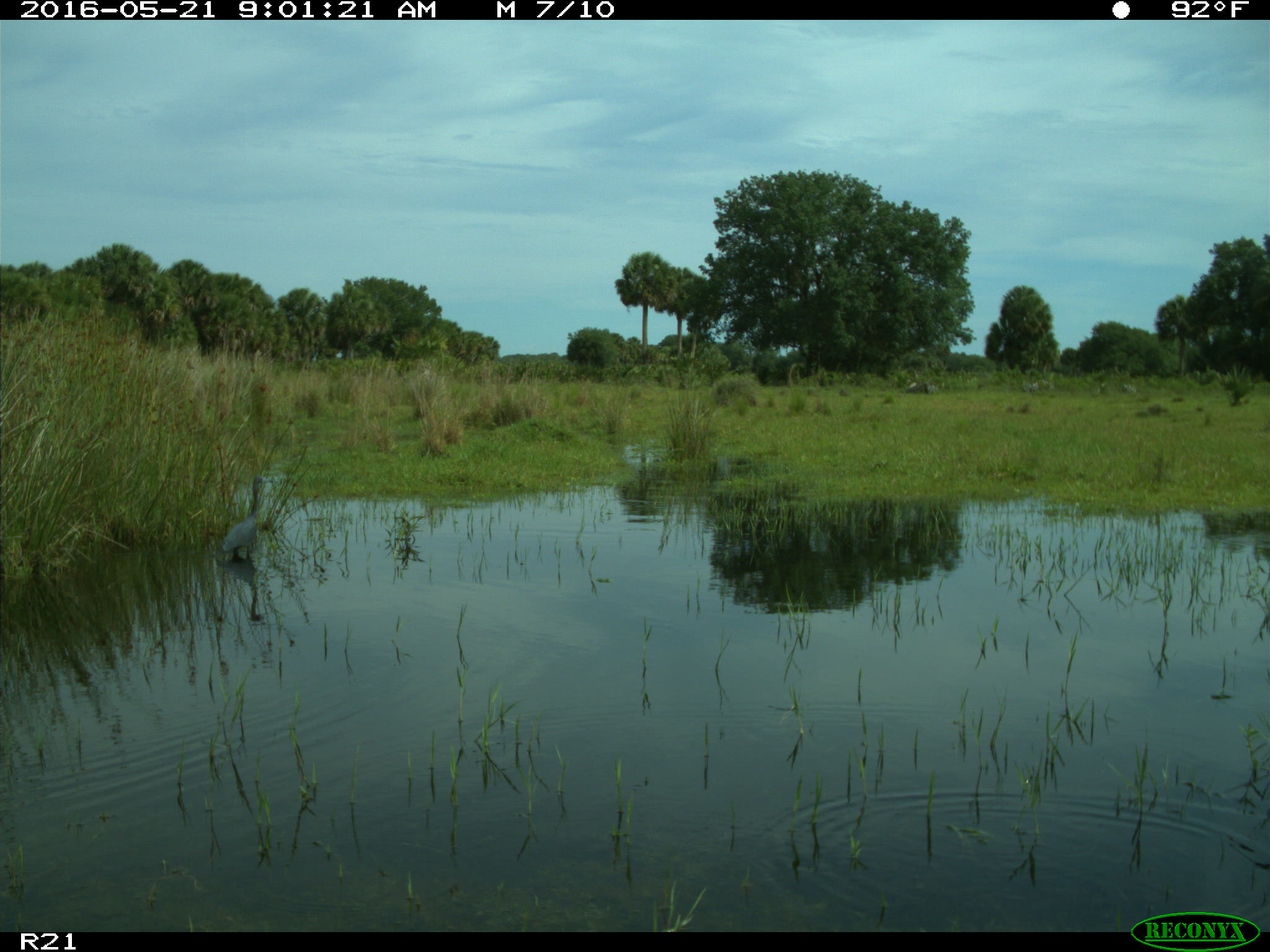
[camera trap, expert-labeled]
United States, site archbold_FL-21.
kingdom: Animalia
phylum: Chordata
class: Aves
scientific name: Aves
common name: birds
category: unidentified bird